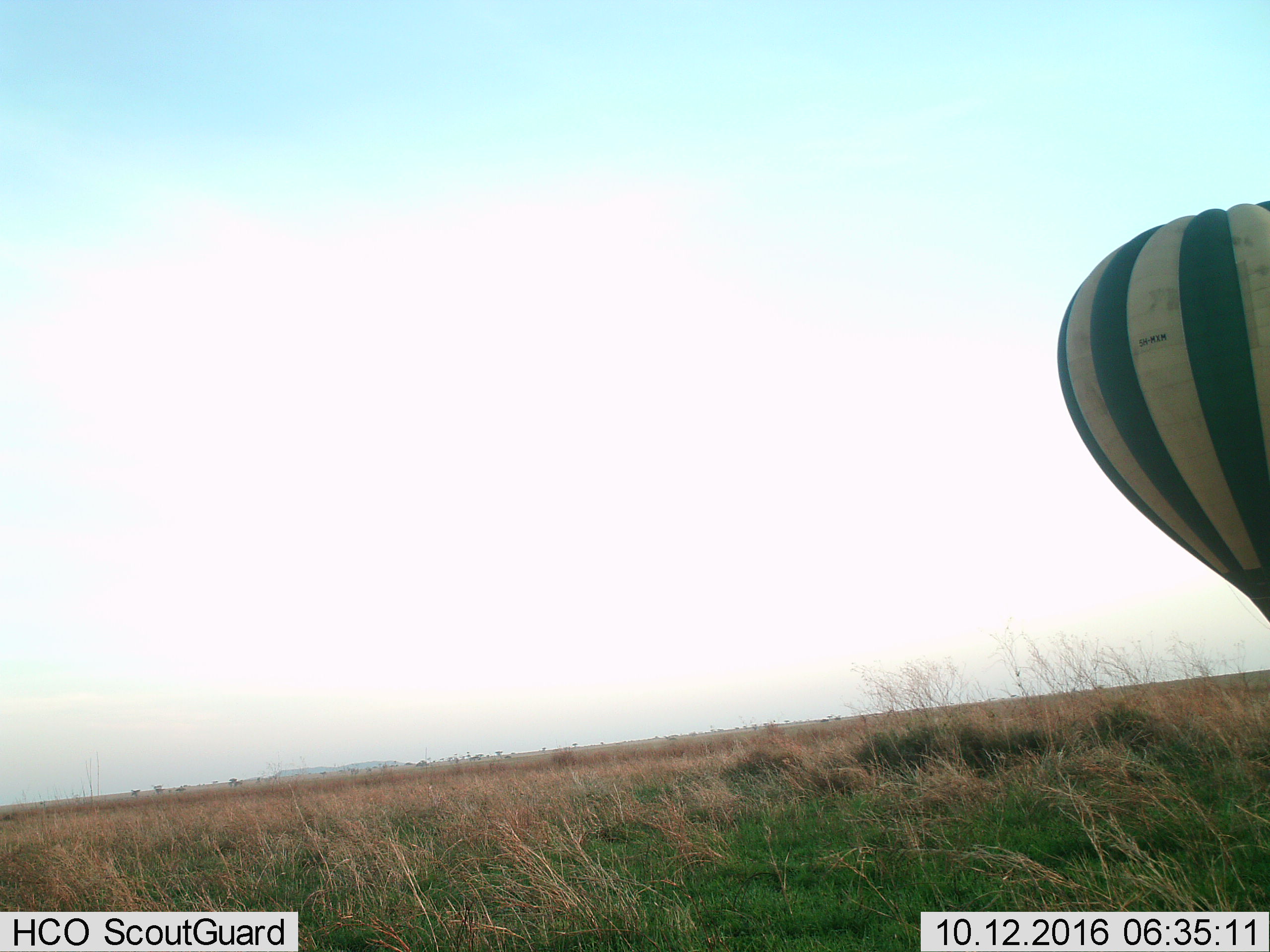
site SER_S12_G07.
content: unidentified animal